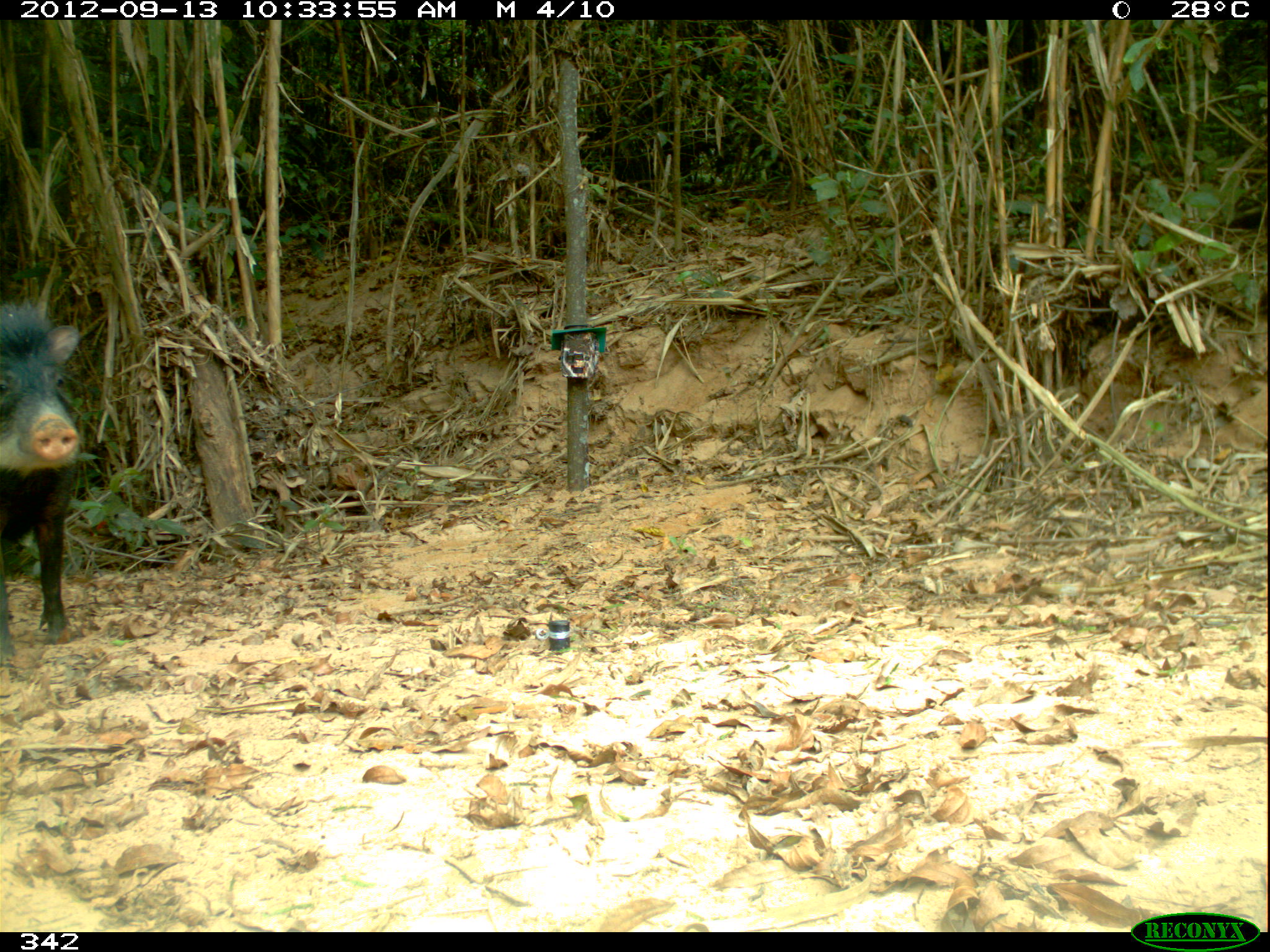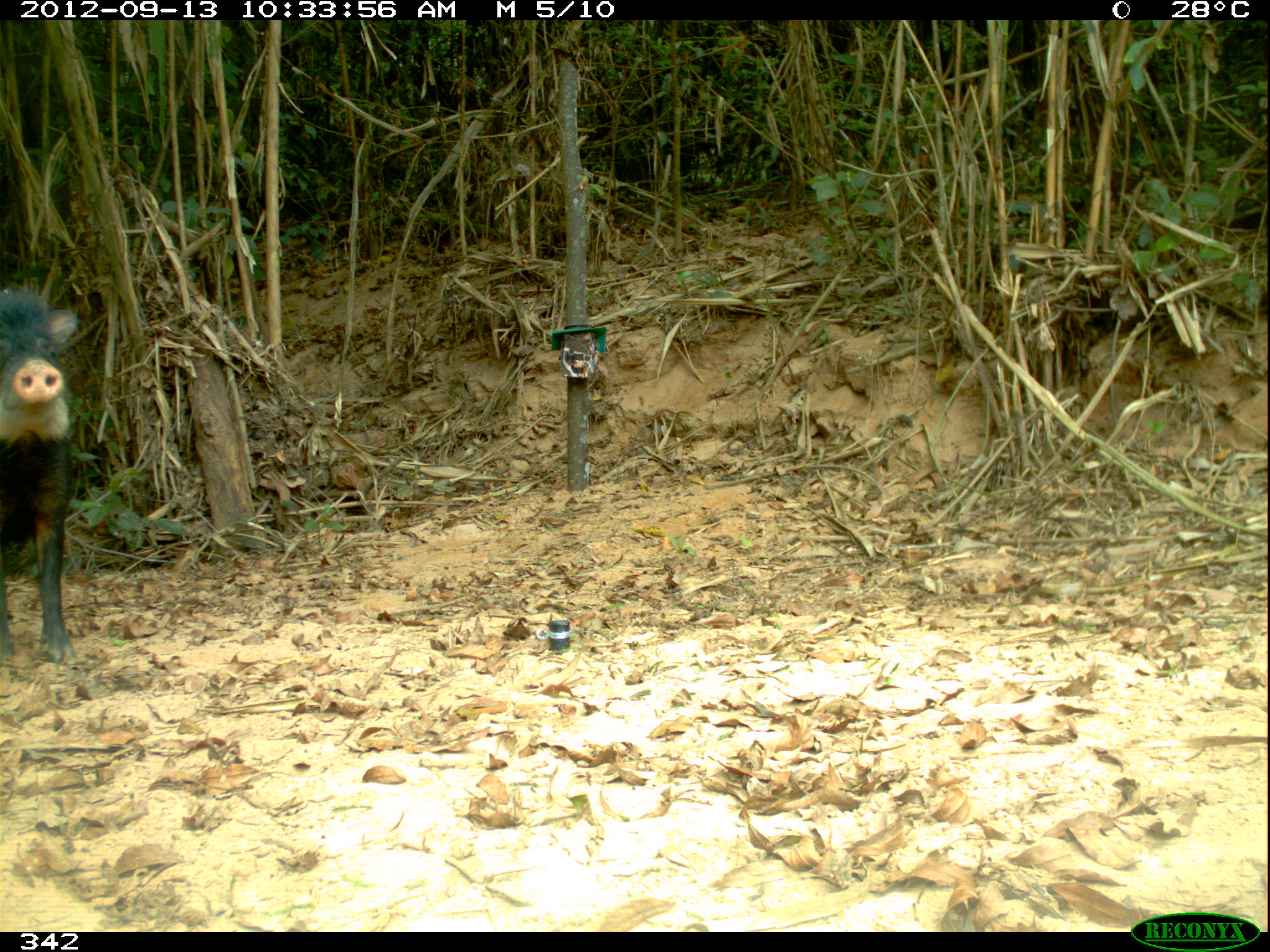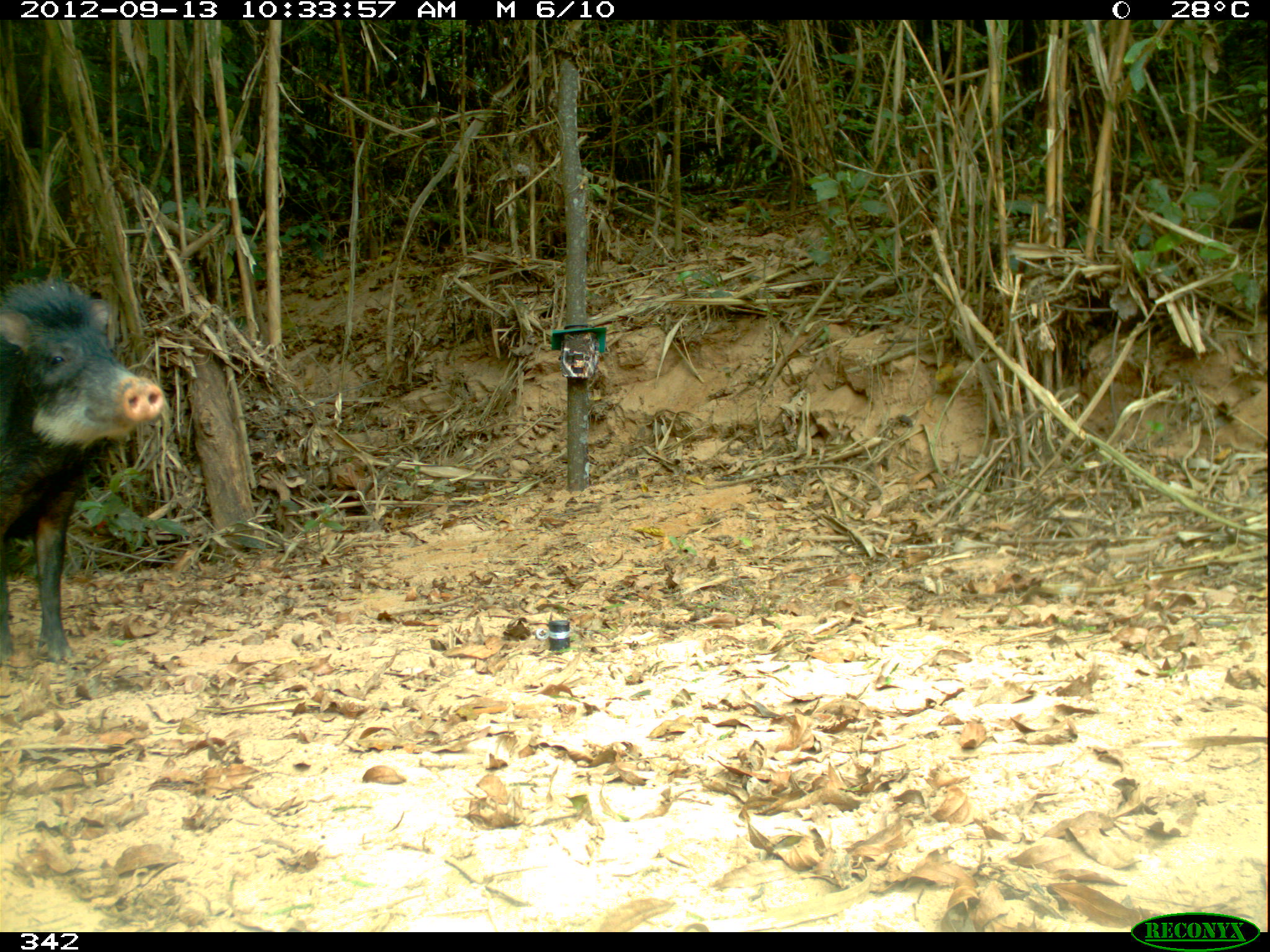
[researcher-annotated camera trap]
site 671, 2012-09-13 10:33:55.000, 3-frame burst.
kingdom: Animalia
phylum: Chordata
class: Mammalia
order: Artiodactyla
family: Tayassuidae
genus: Tayassu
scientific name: Tayassu pecari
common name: white-lipped peccary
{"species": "Tayassu pecari (white-lipped peccary)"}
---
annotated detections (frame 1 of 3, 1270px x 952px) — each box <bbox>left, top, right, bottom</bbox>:
tayassu pecari: <bbox>0, 297, 84, 660</bbox>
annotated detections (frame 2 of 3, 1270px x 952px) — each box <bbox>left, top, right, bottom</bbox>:
tayassu pecari: <bbox>0, 286, 82, 668</bbox>